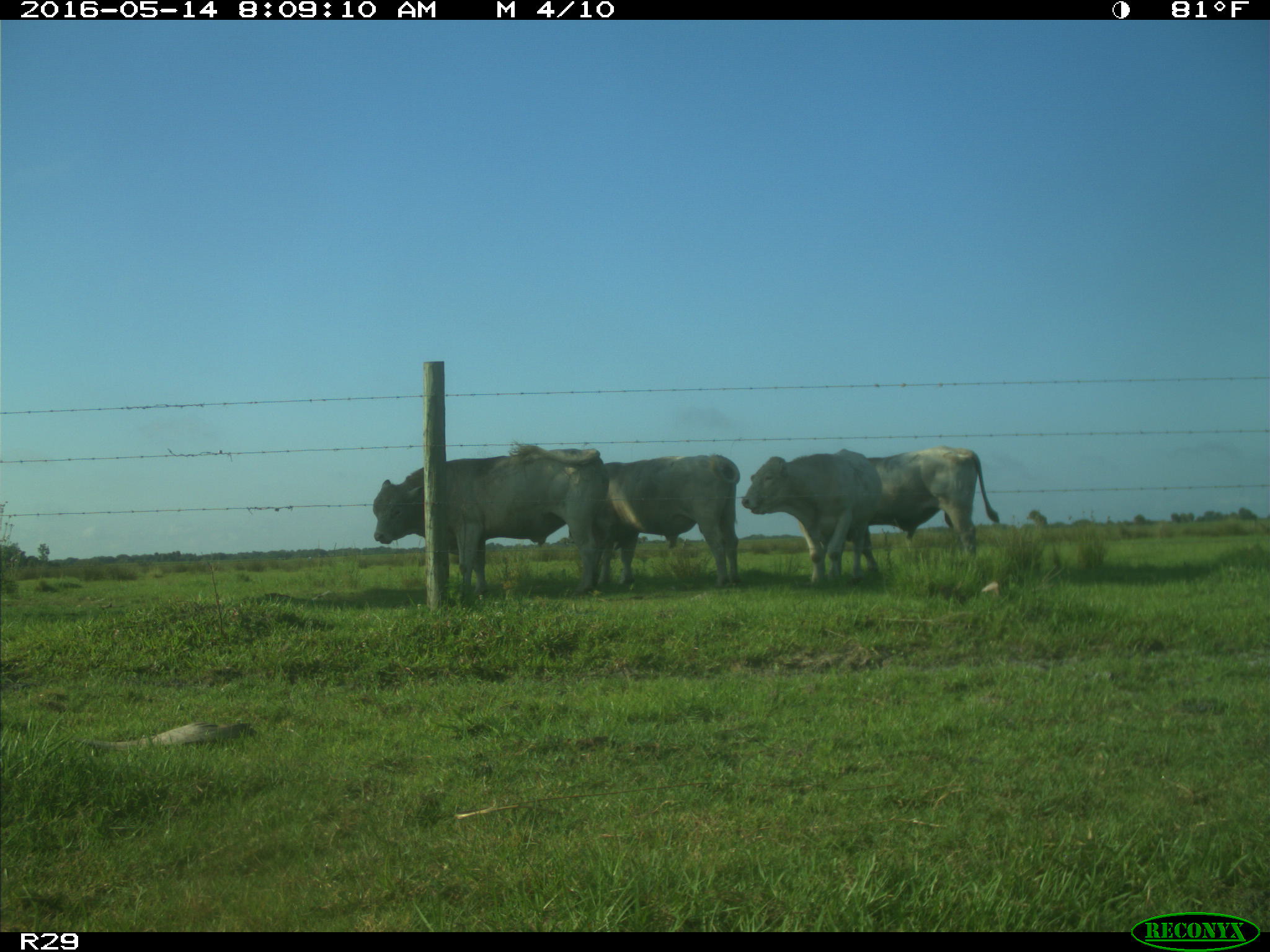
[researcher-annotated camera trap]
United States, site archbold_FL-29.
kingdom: Animalia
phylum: Chordata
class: Mammalia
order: Artiodactyla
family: Bovidae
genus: Bos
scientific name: Bos taurus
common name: domestic cow